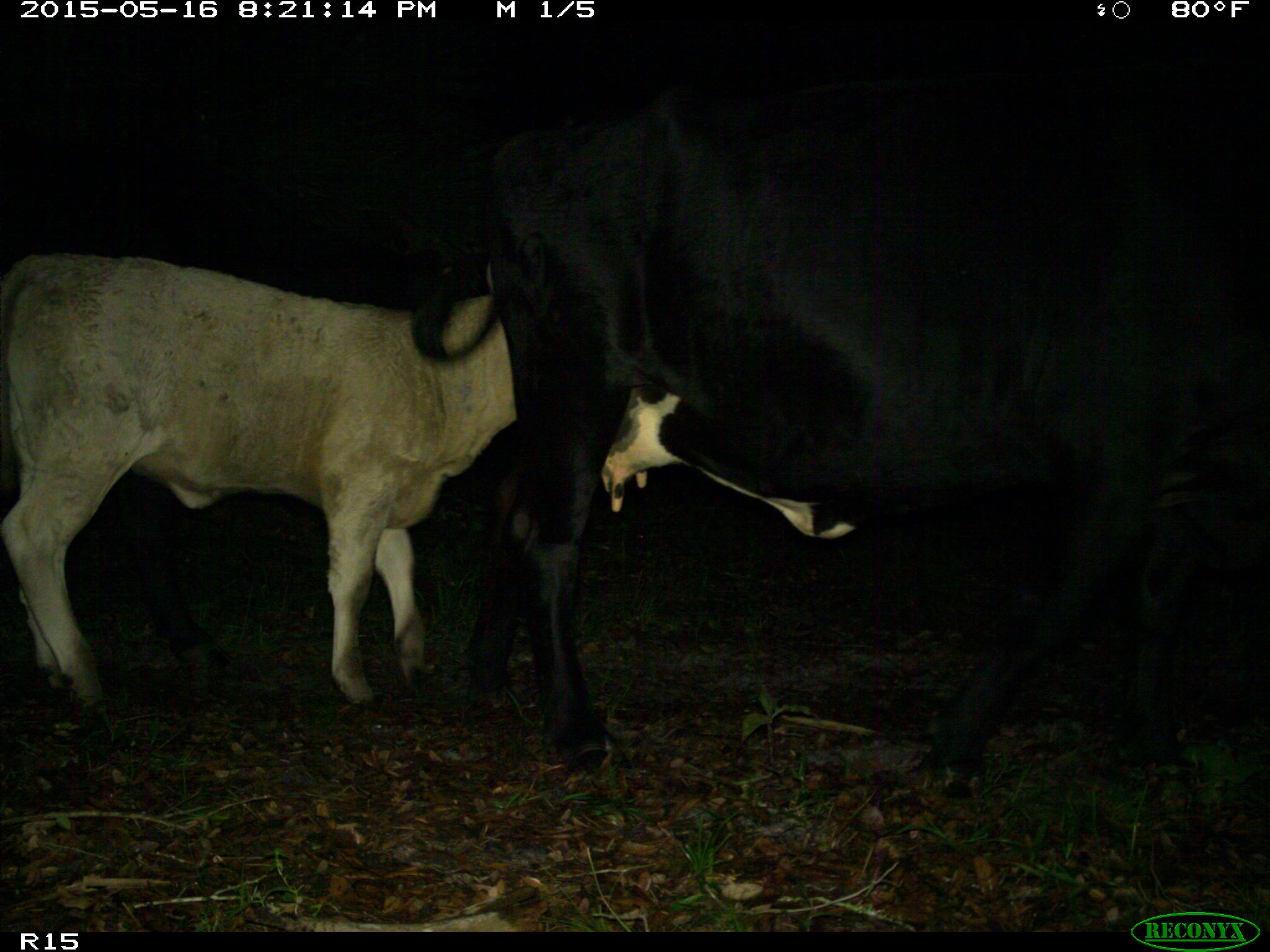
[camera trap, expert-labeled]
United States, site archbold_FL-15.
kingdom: Animalia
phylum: Chordata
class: Mammalia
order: Artiodactyla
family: Bovidae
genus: Bos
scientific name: Bos taurus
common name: domestic cow